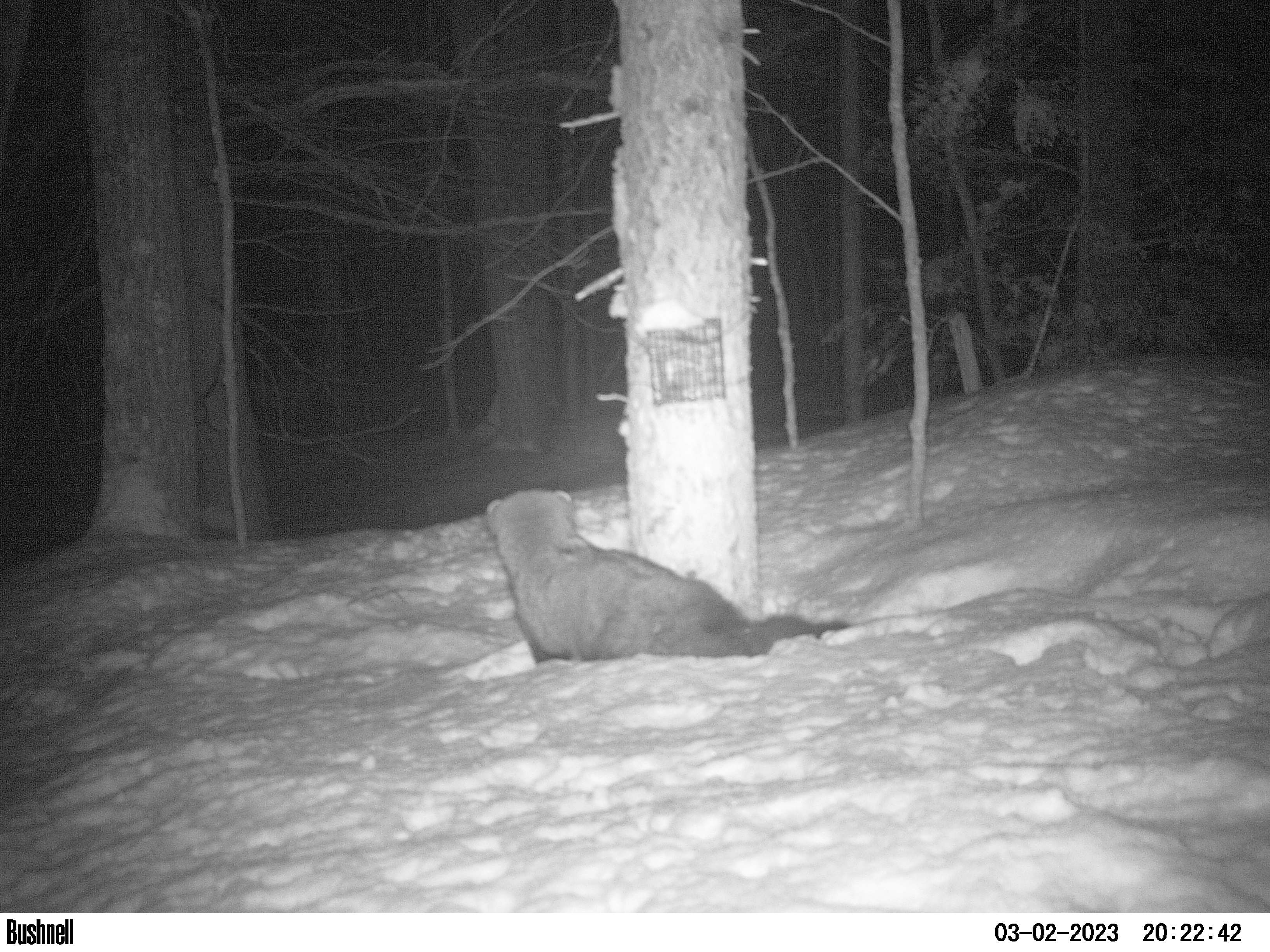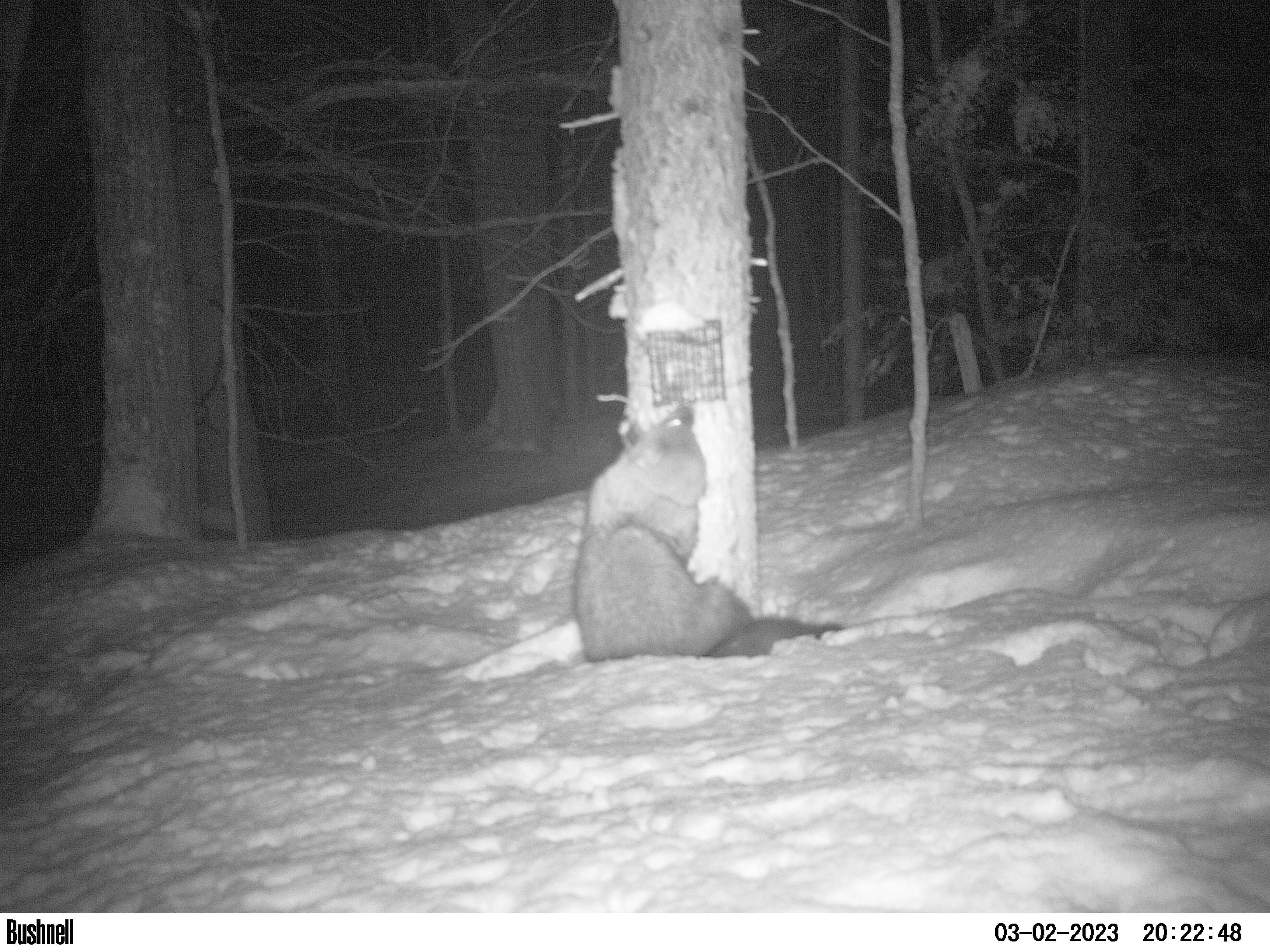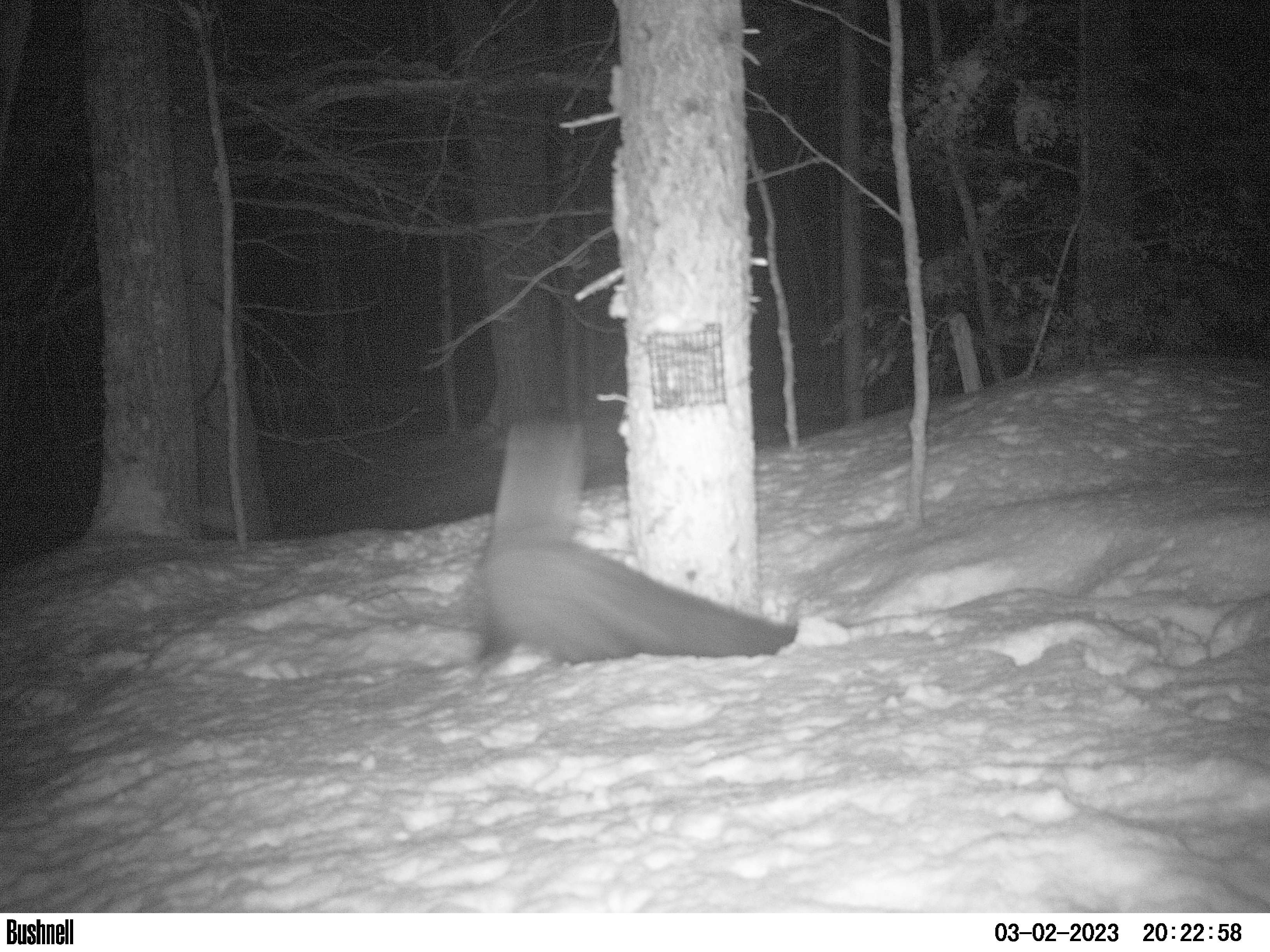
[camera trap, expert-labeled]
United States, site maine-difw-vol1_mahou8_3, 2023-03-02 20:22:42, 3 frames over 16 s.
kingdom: Animalia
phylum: Chordata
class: Mammalia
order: Carnivora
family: Mustelidae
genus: Pekania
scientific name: Pekania pennanti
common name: fisher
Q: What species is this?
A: Fisher (Pekania pennanti).